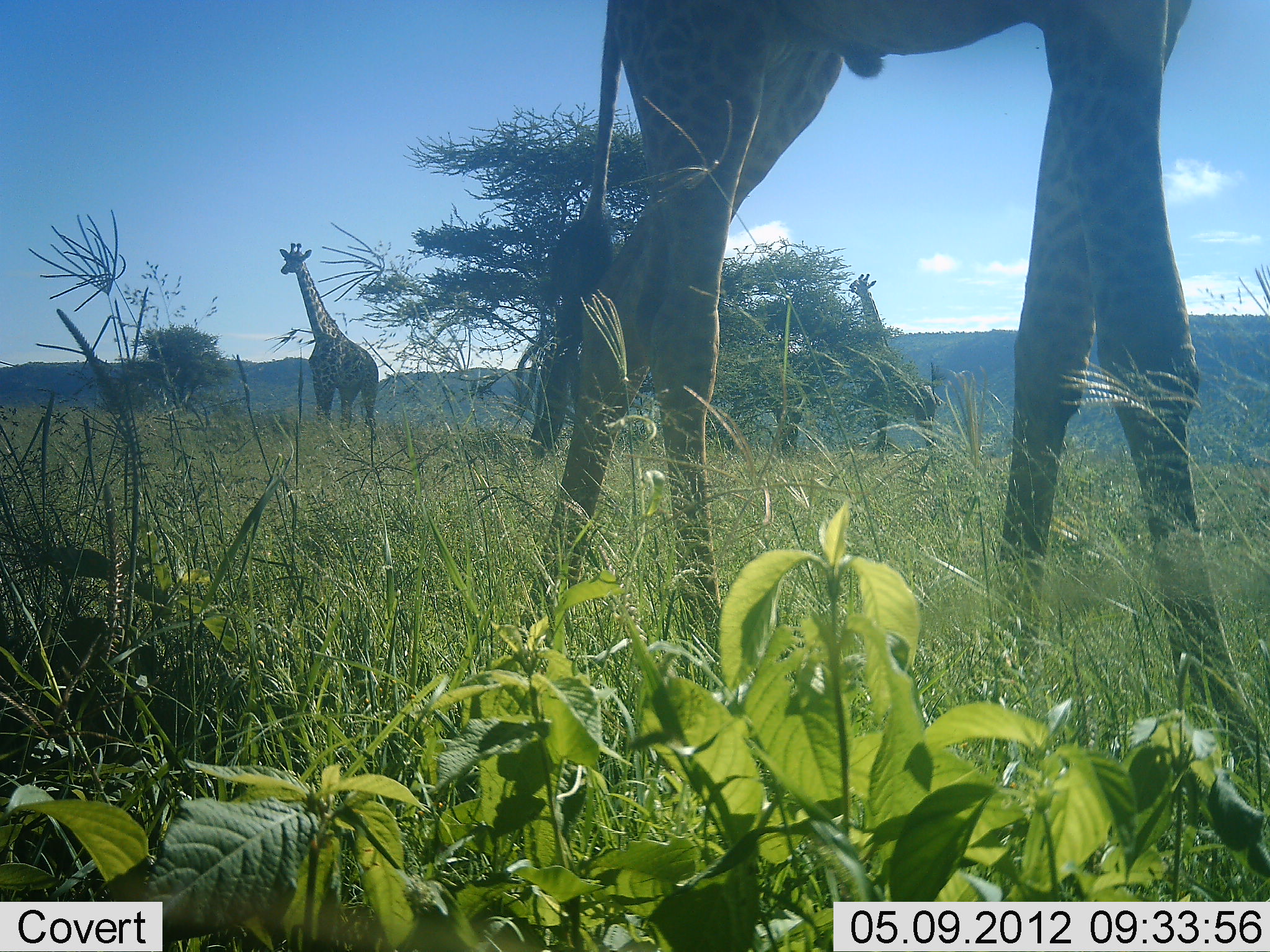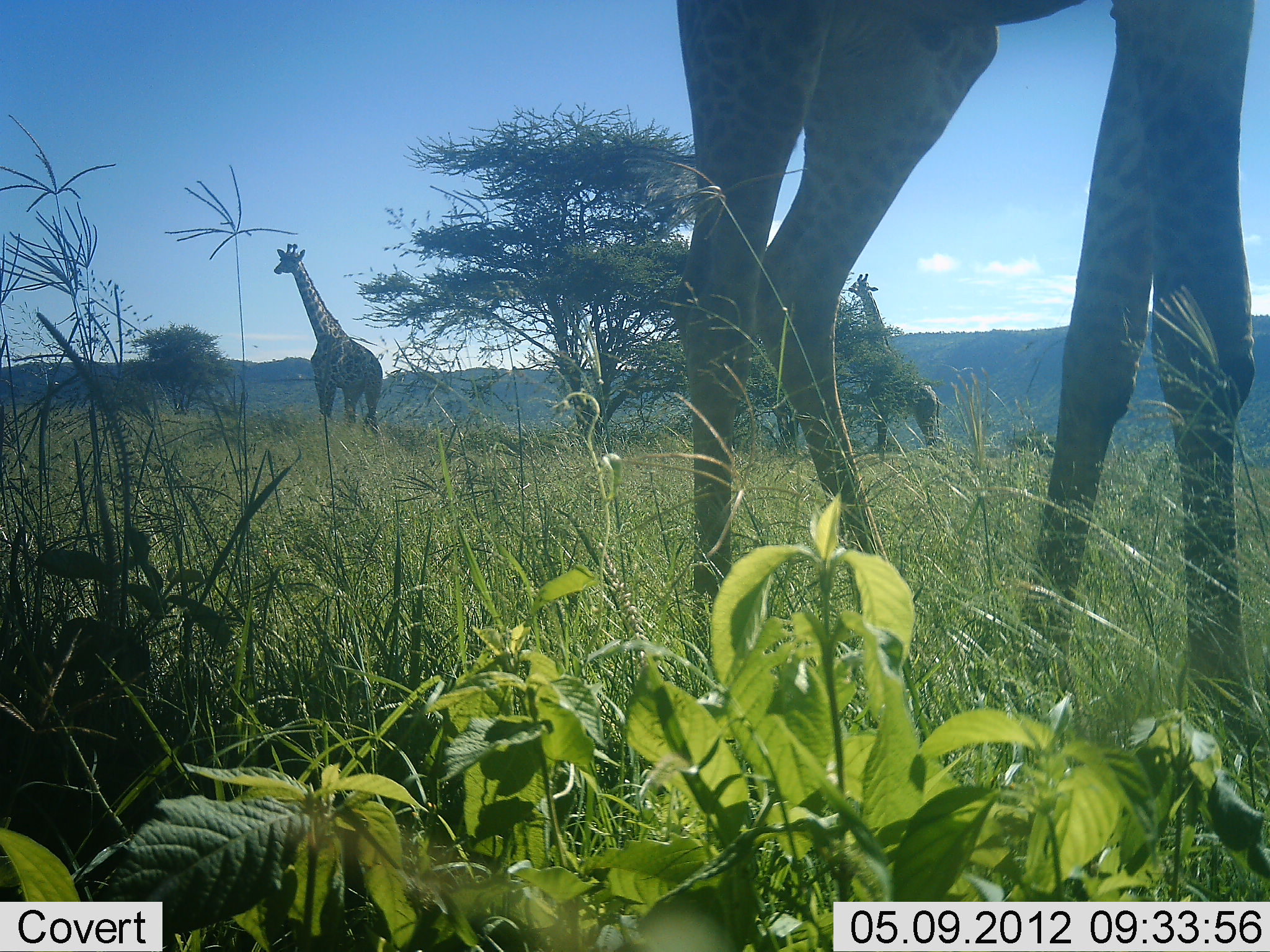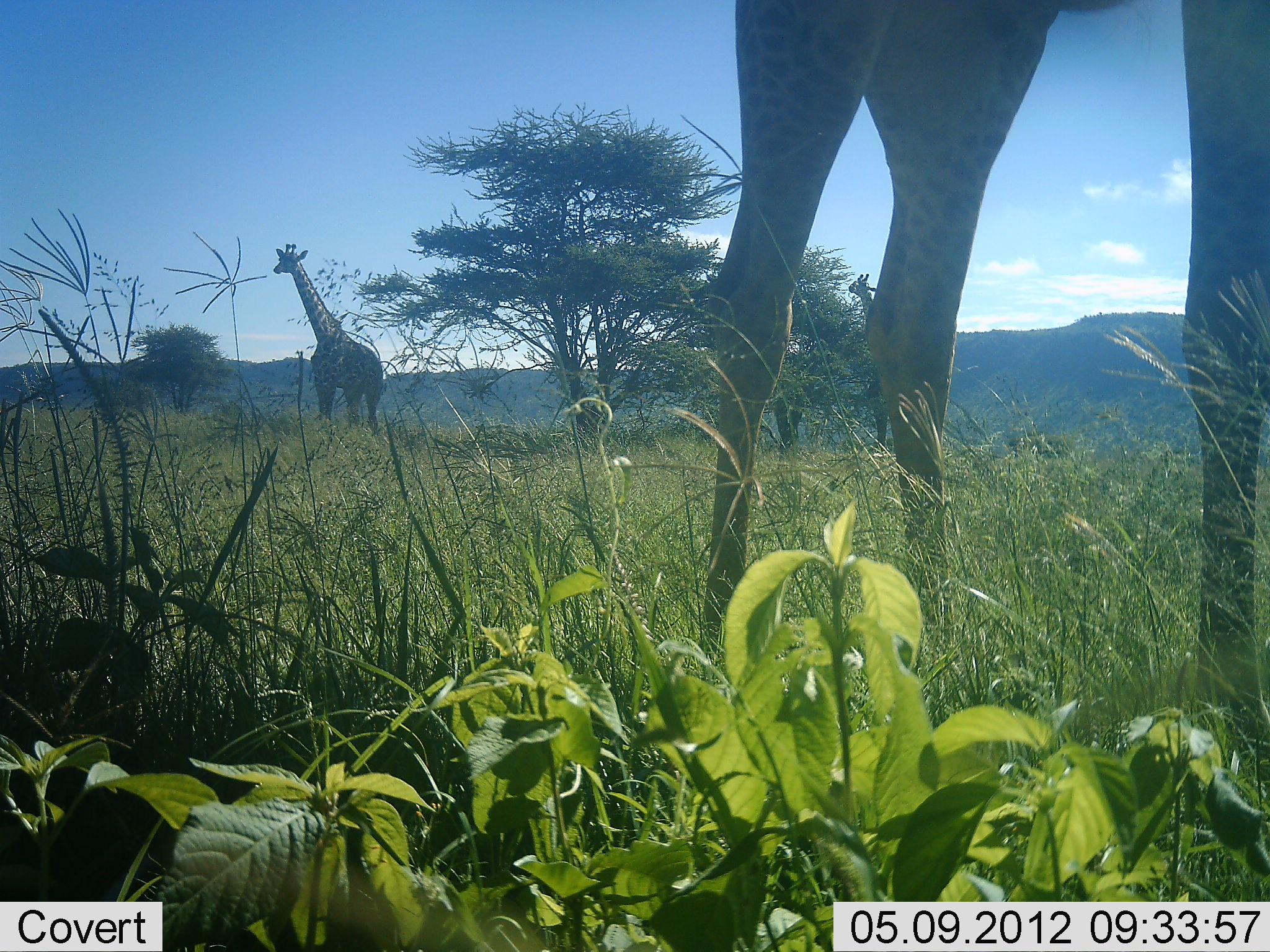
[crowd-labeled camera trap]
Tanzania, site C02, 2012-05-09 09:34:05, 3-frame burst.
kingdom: Animalia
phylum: Chordata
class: Mammalia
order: Artiodactyla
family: Giraffidae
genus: Giraffa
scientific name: Giraffa camelopardalis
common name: giraffe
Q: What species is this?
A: Giraffe (Giraffa camelopardalis).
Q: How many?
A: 3.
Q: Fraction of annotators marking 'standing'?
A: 83%.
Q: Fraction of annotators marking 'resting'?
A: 0%.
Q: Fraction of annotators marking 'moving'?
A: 61%.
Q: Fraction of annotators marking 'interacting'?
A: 0%.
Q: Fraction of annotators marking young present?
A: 0%.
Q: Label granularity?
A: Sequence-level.